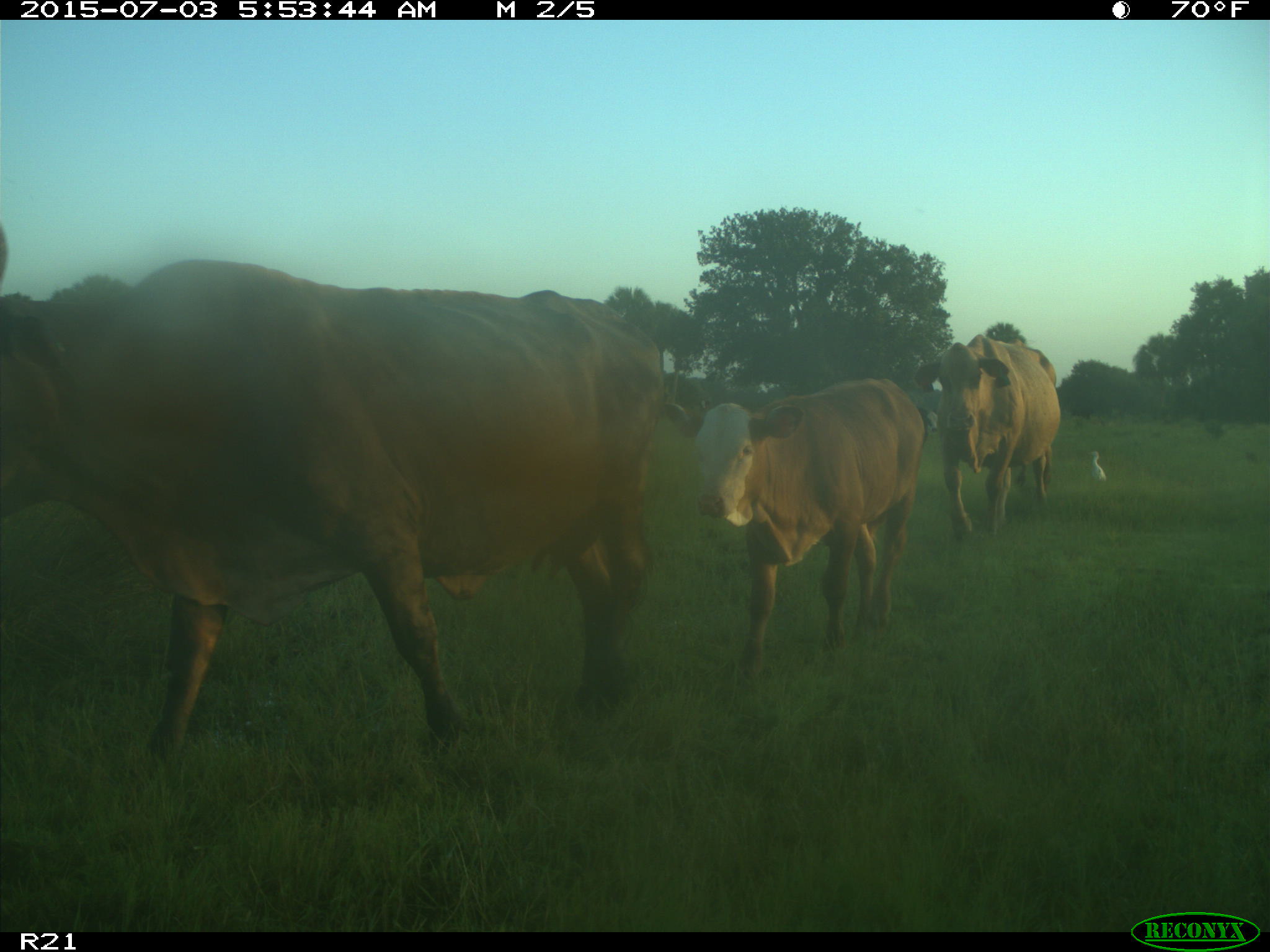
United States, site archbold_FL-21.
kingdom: Animalia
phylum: Chordata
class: Mammalia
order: Artiodactyla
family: Bovidae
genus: Bos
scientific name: Bos taurus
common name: domestic cow